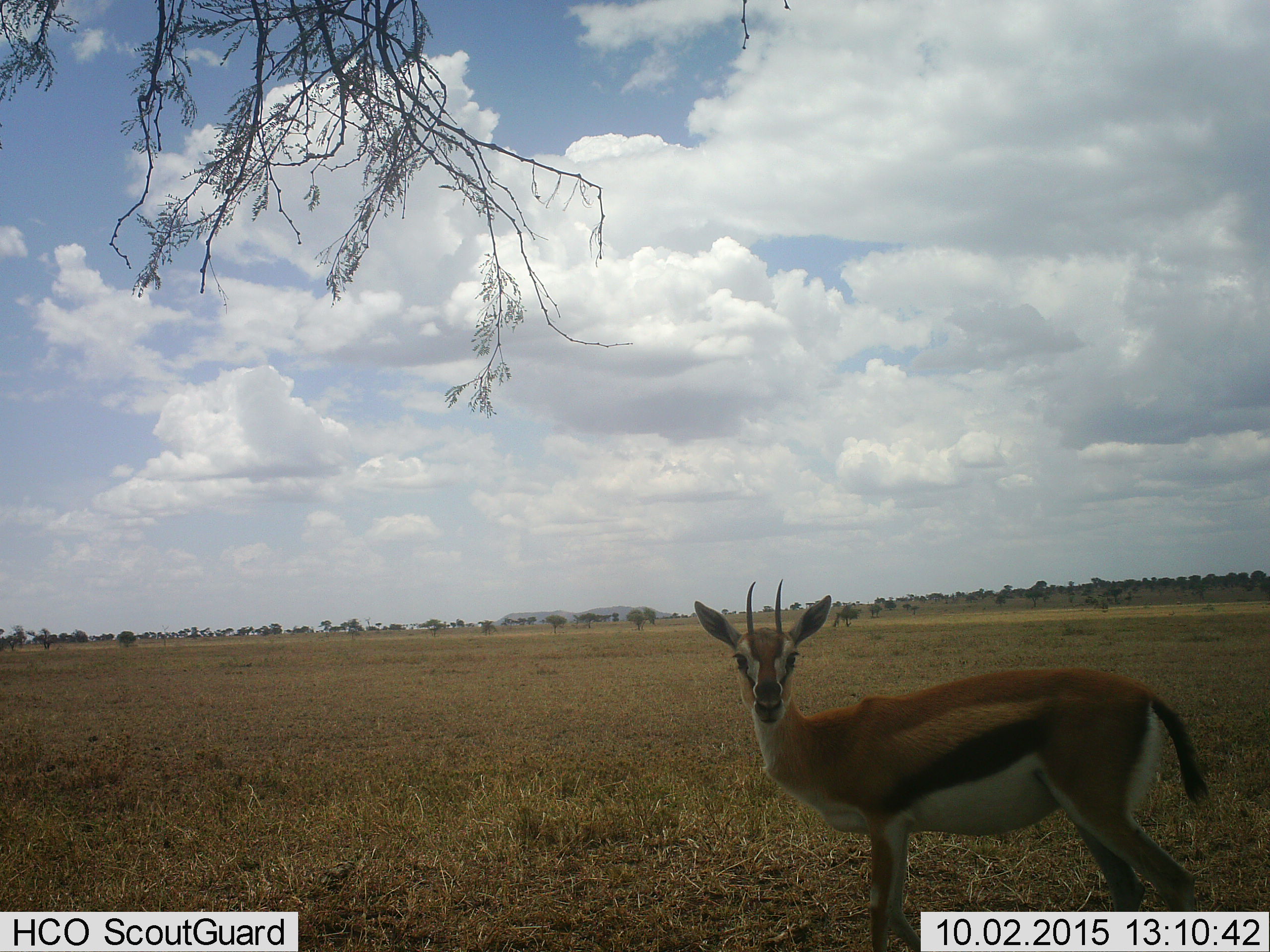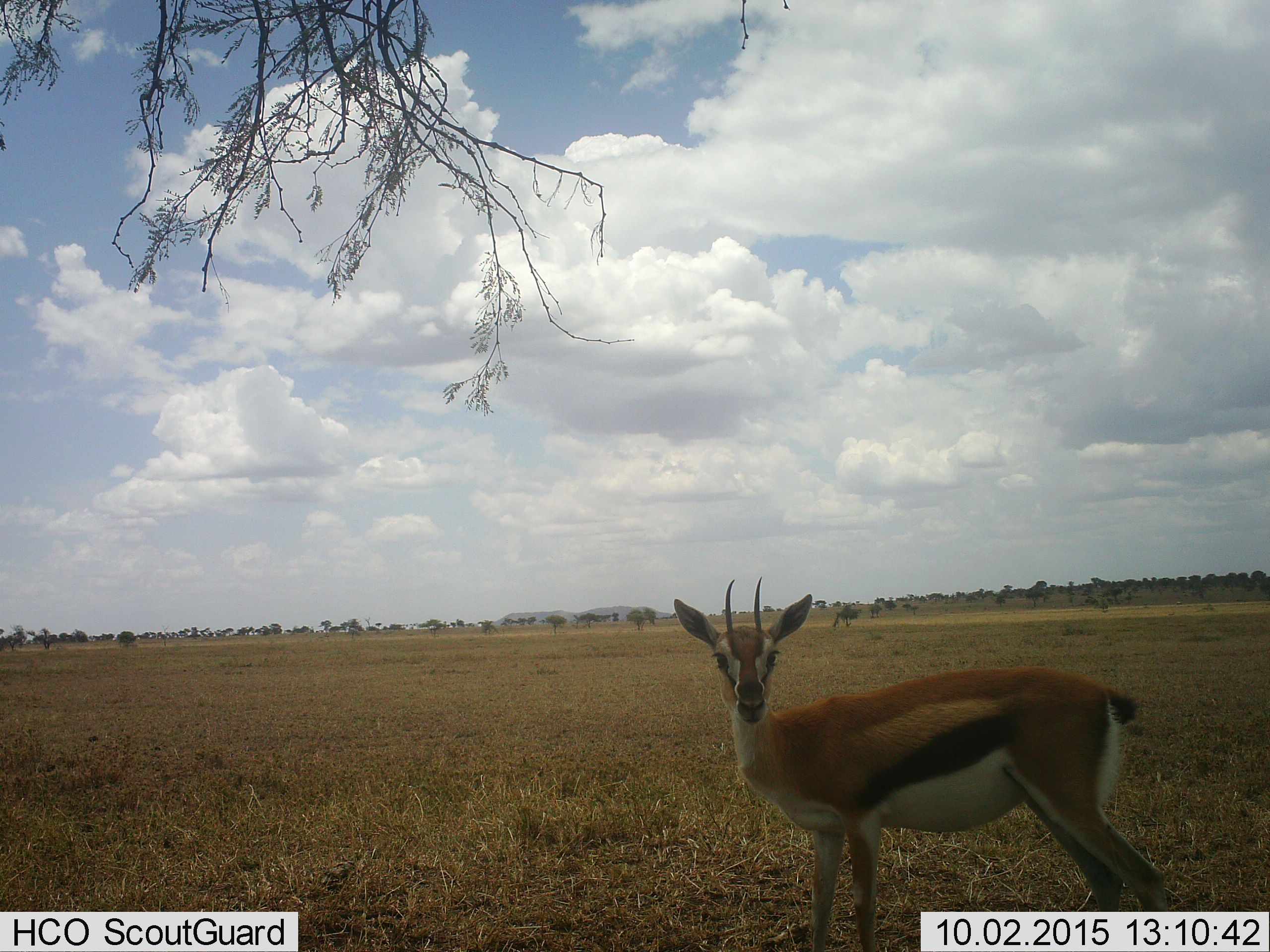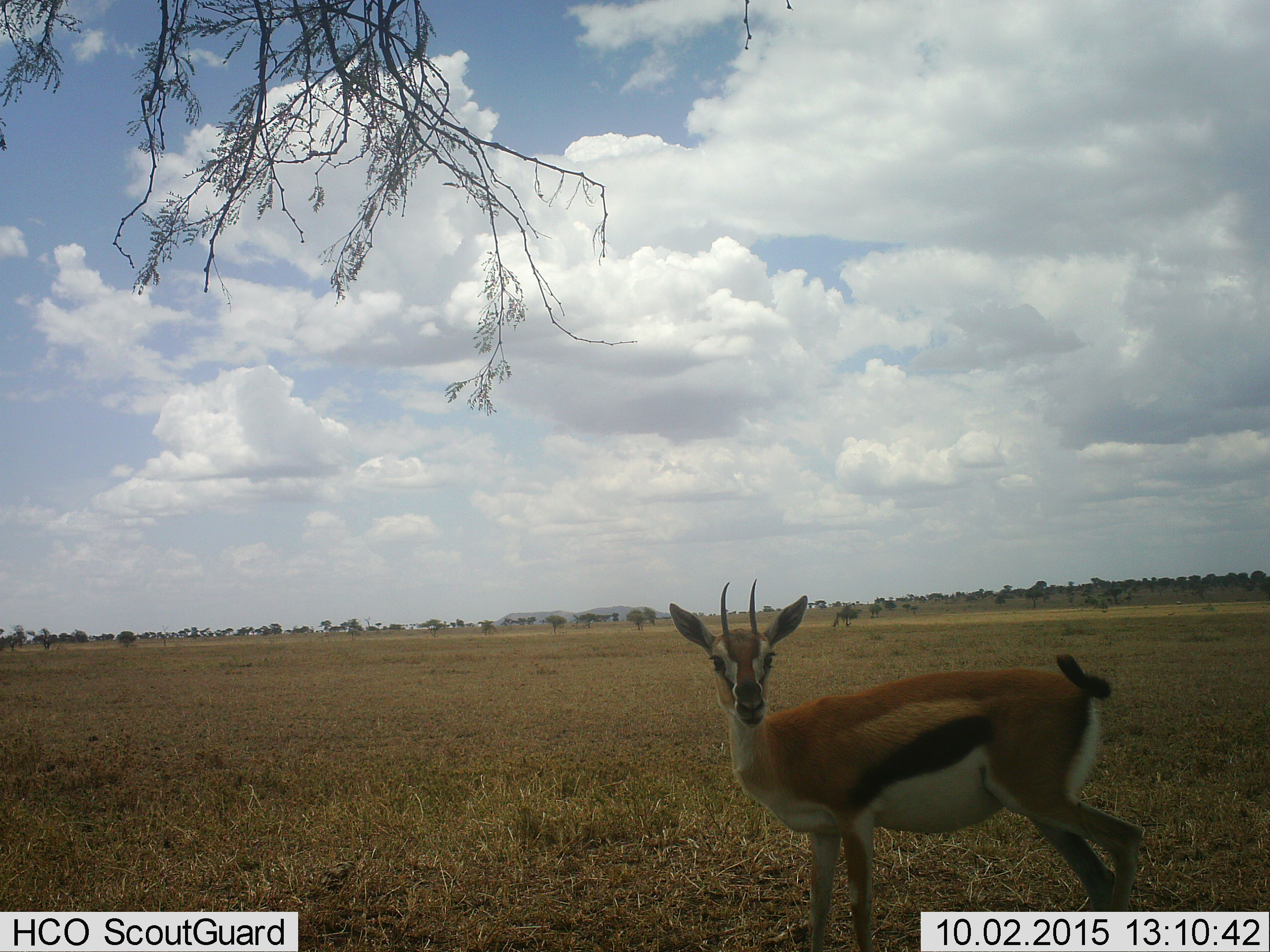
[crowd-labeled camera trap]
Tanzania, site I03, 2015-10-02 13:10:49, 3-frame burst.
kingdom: Animalia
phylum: Chordata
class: Mammalia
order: Artiodactyla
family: Bovidae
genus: Eudorcas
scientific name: Eudorcas thomsonii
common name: thomson's gazelle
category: gazellethomsons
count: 1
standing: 100%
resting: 0%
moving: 0%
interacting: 0%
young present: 0%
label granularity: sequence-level